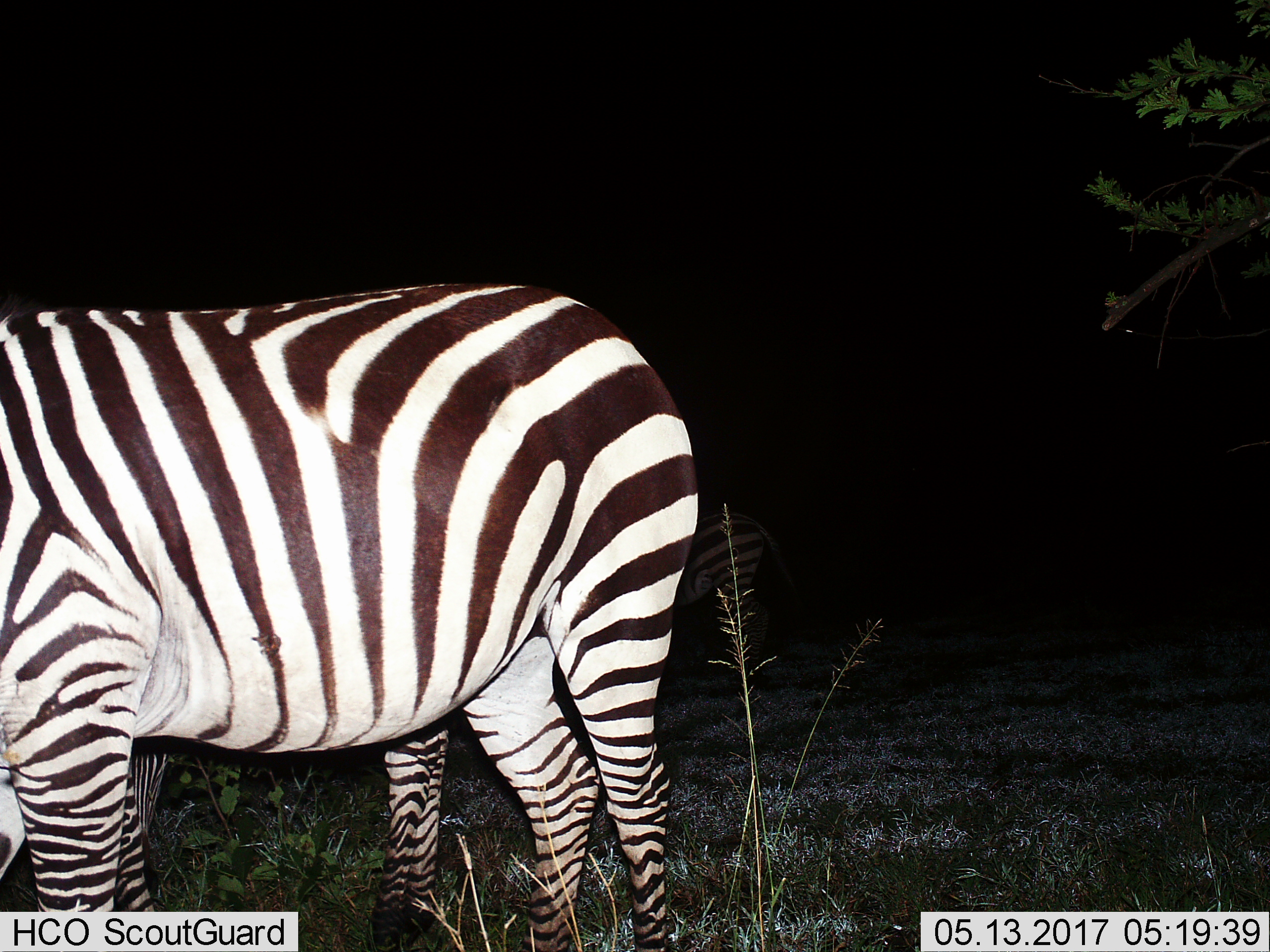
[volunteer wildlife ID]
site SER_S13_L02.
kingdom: Animalia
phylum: Chordata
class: Mammalia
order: Perissodactyla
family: Equidae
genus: Equus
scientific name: Equus quagga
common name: plains zebra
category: zebraplains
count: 2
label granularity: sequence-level